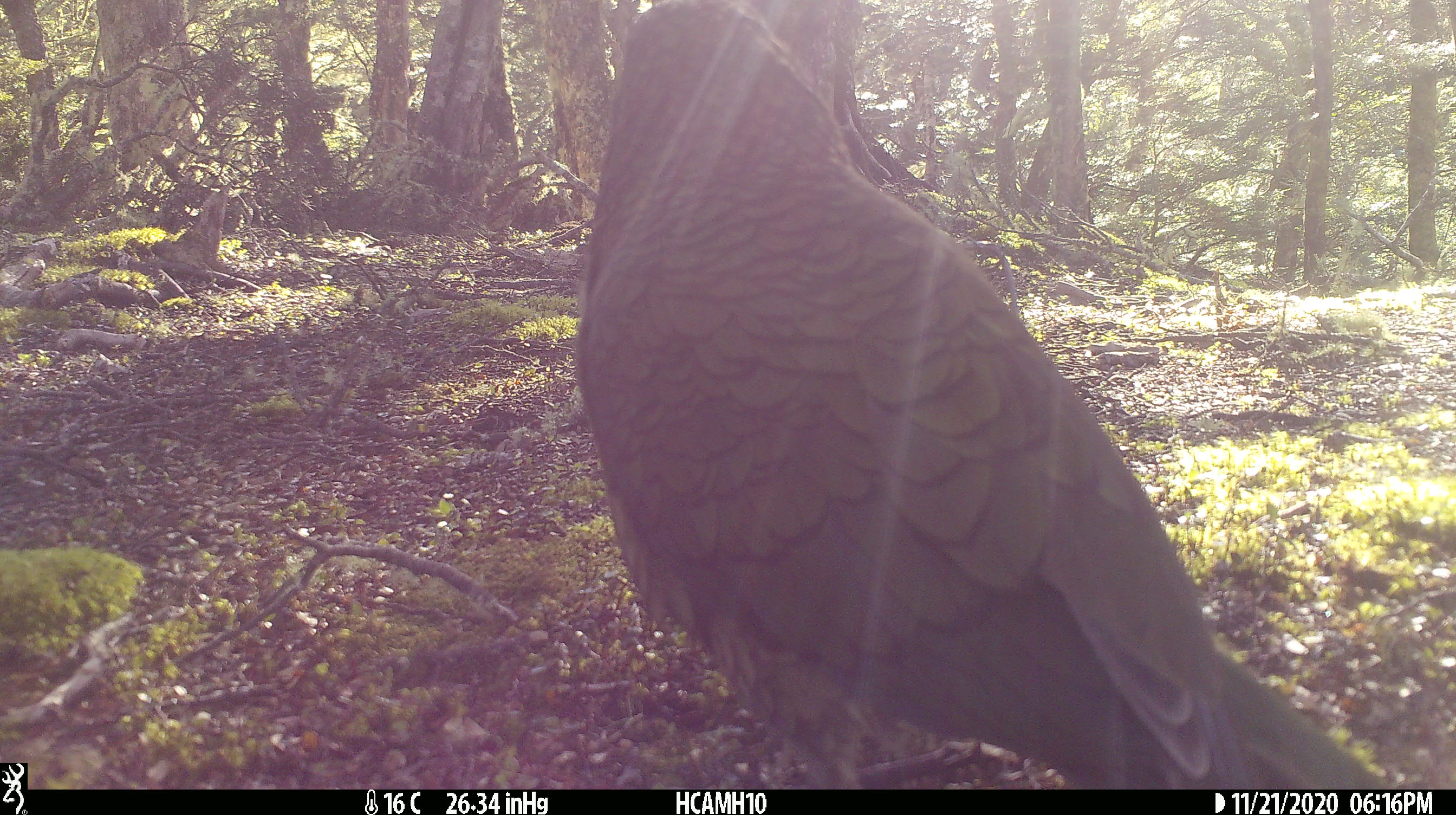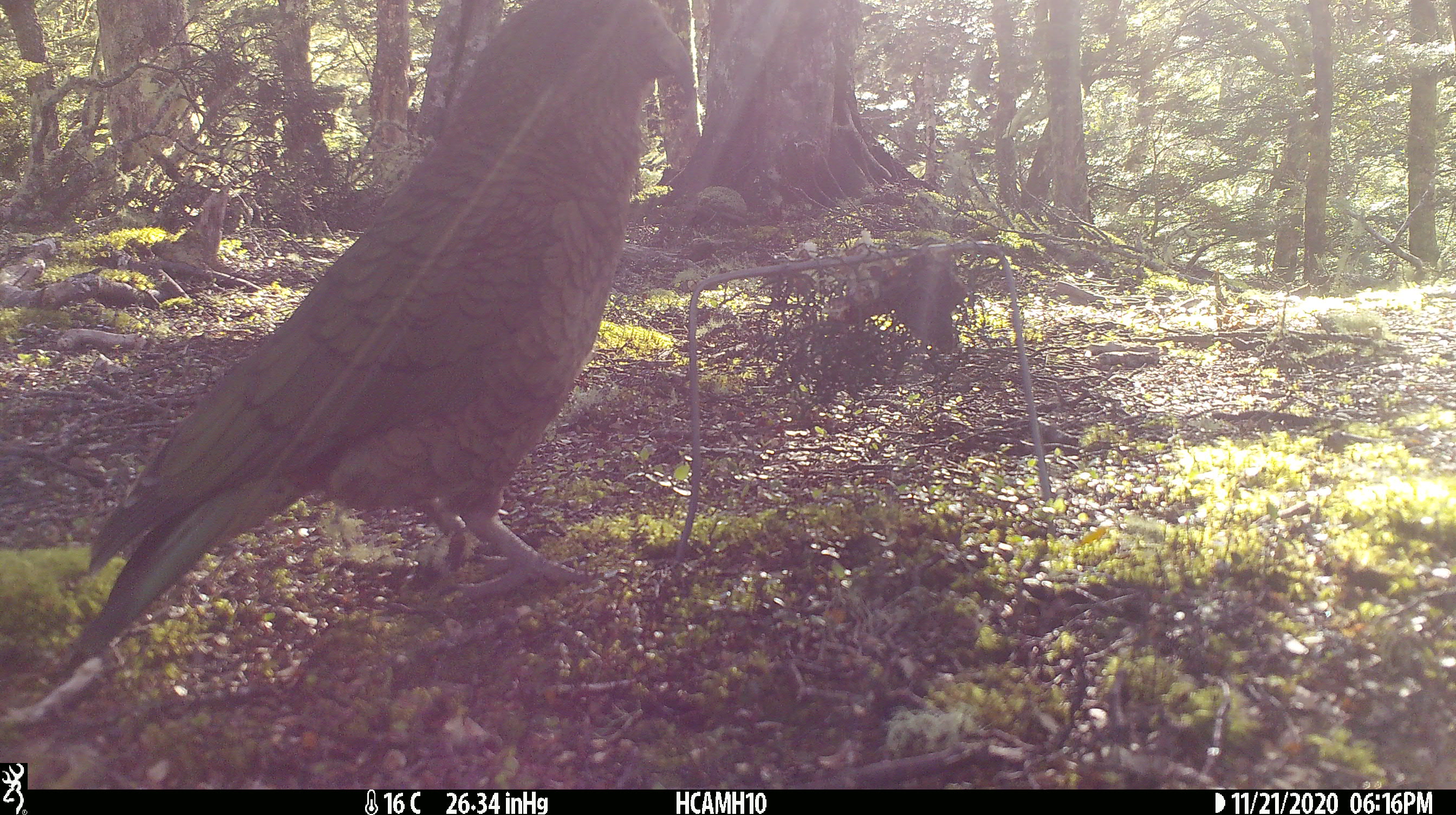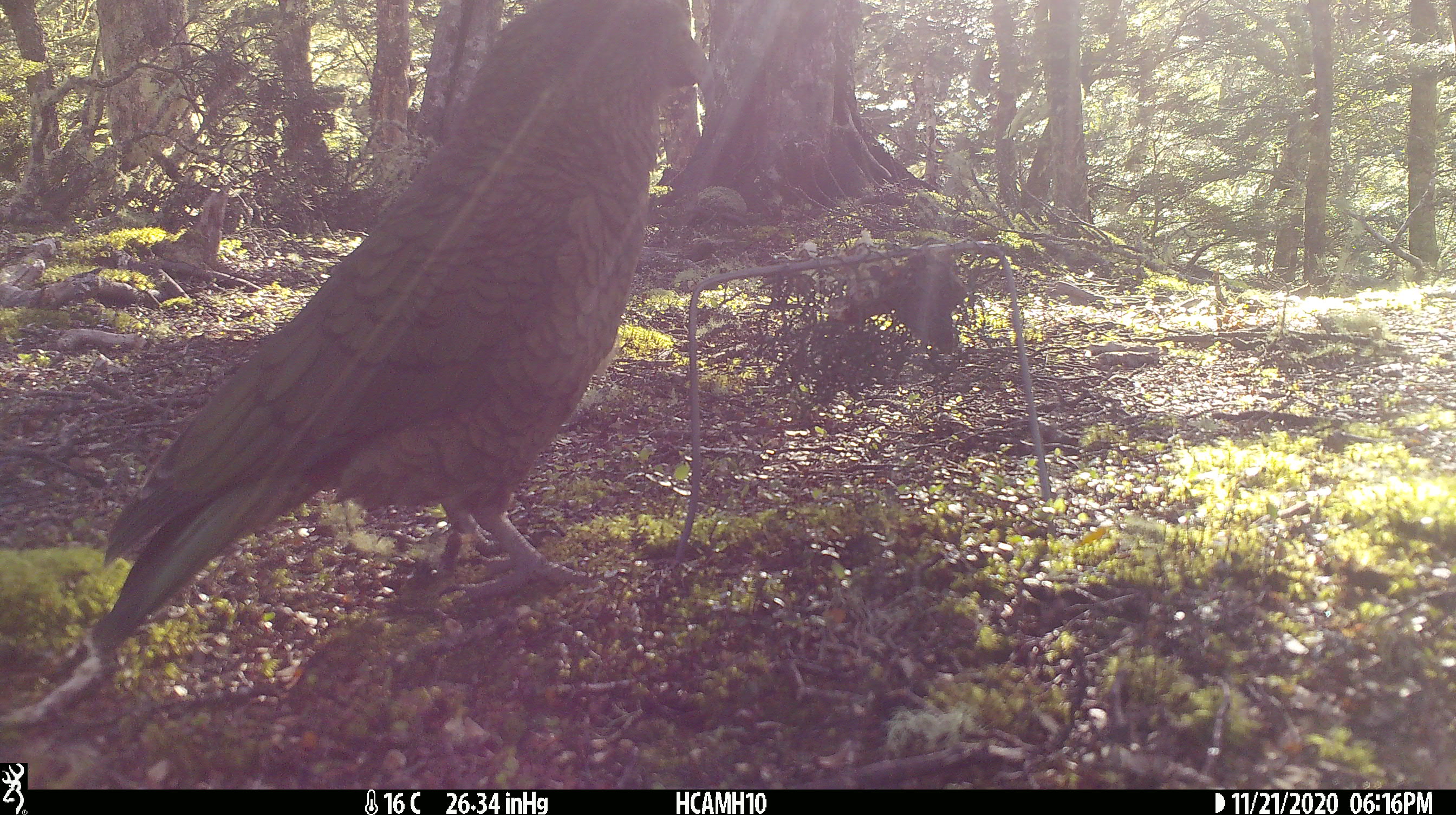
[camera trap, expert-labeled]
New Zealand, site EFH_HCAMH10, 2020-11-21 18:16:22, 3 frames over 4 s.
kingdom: Animalia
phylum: Chordata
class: Aves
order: Psittaciformes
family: Strigopidae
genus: Nestor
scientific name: Nestor notabilis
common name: kea